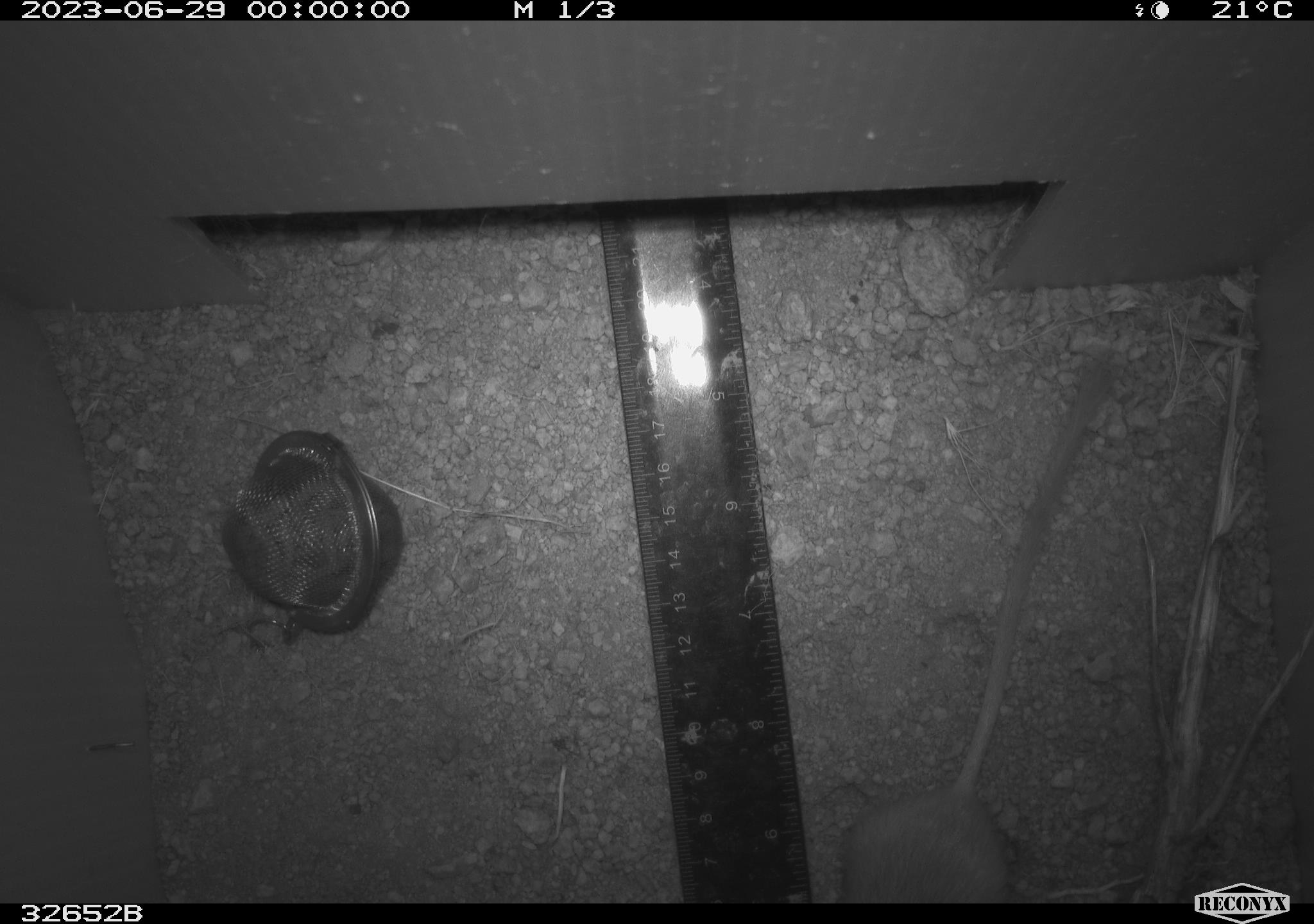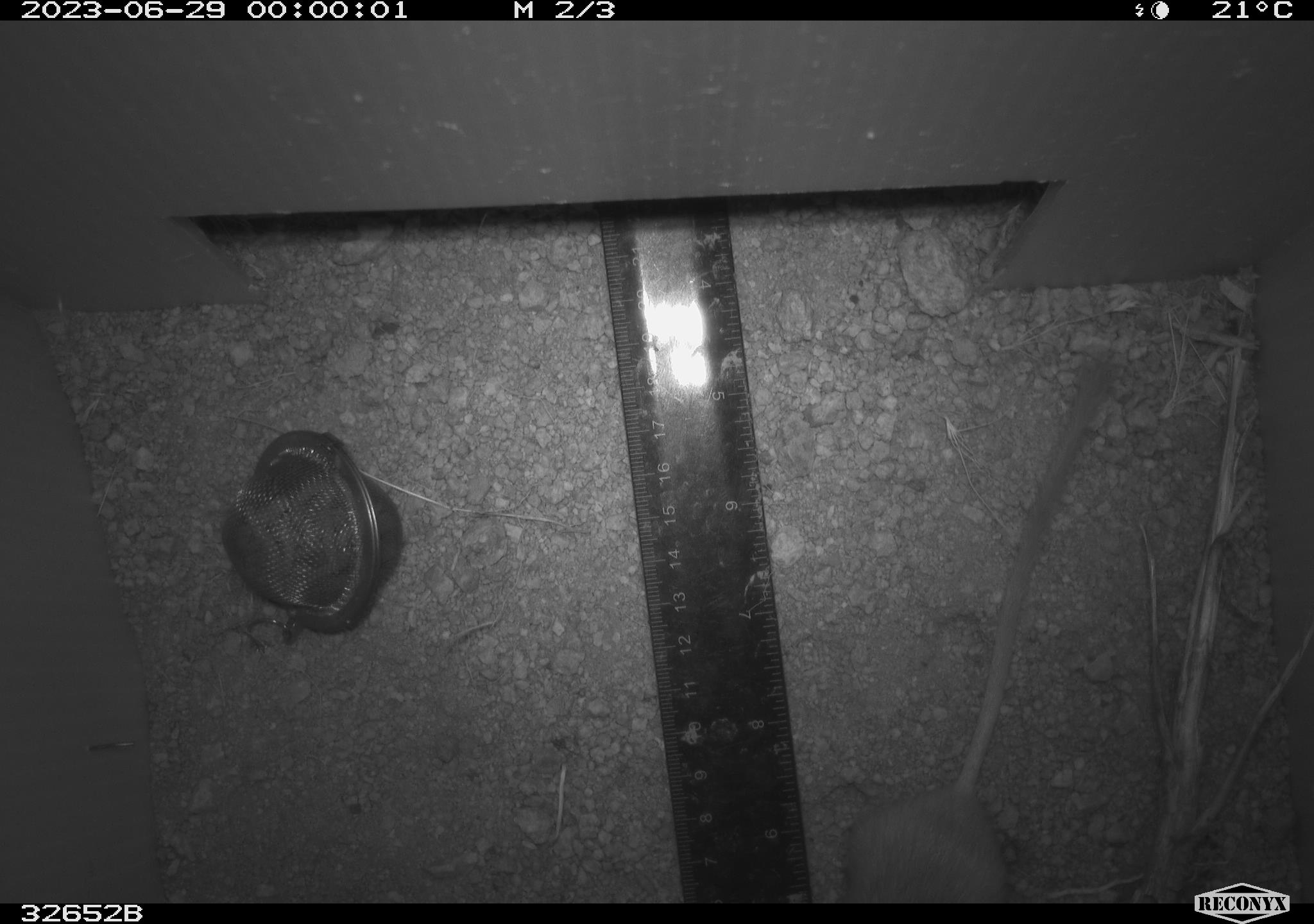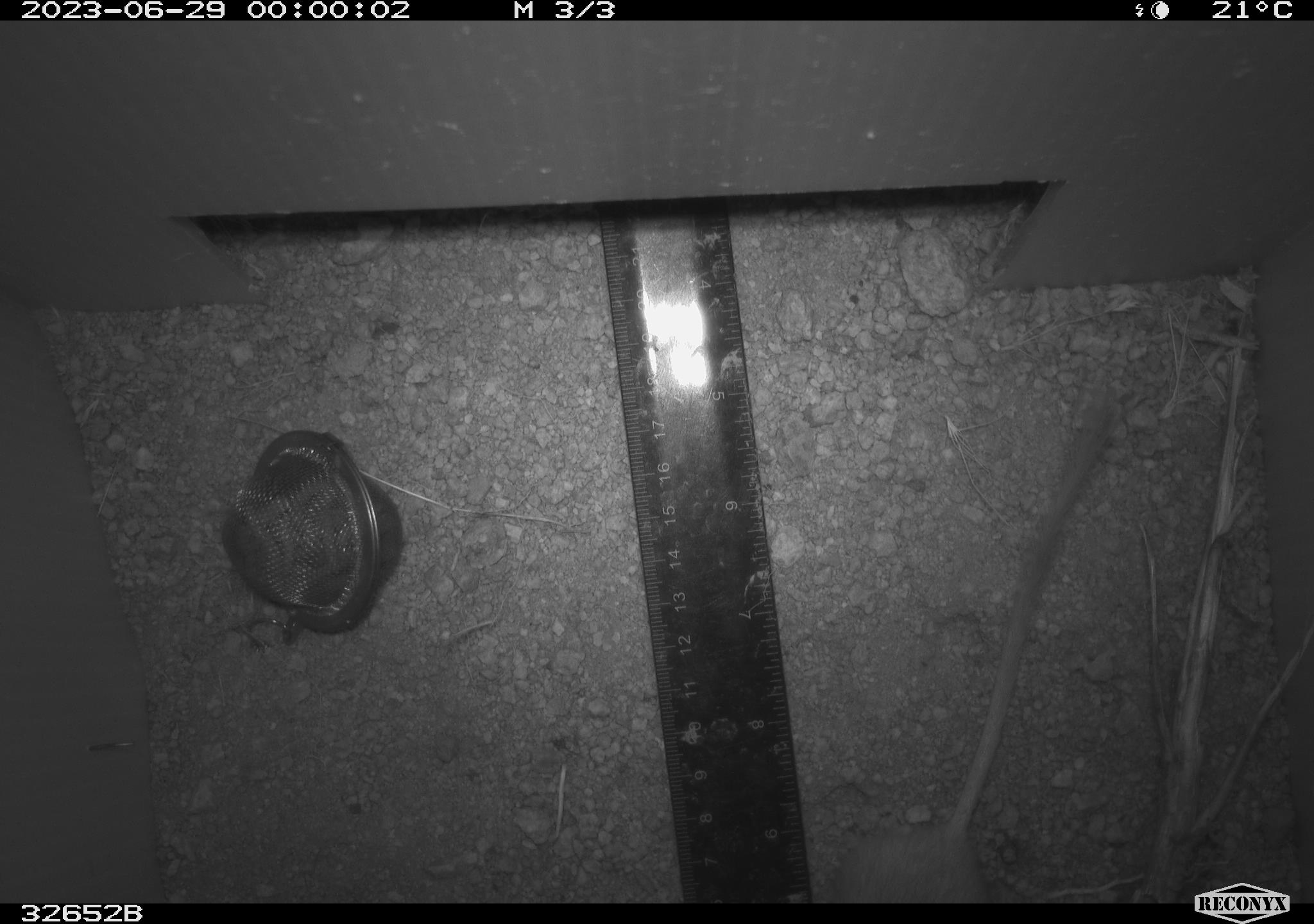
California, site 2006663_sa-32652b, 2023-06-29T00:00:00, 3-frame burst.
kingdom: Animalia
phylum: Chordata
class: Mammalia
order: Rodentia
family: Heteromyidae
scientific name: Heteromyidae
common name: kangaroo rats and pocket mice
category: heteromyidae family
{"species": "heteromyidae family (kangaroo rats and pocket mice) (Heteromyidae)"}